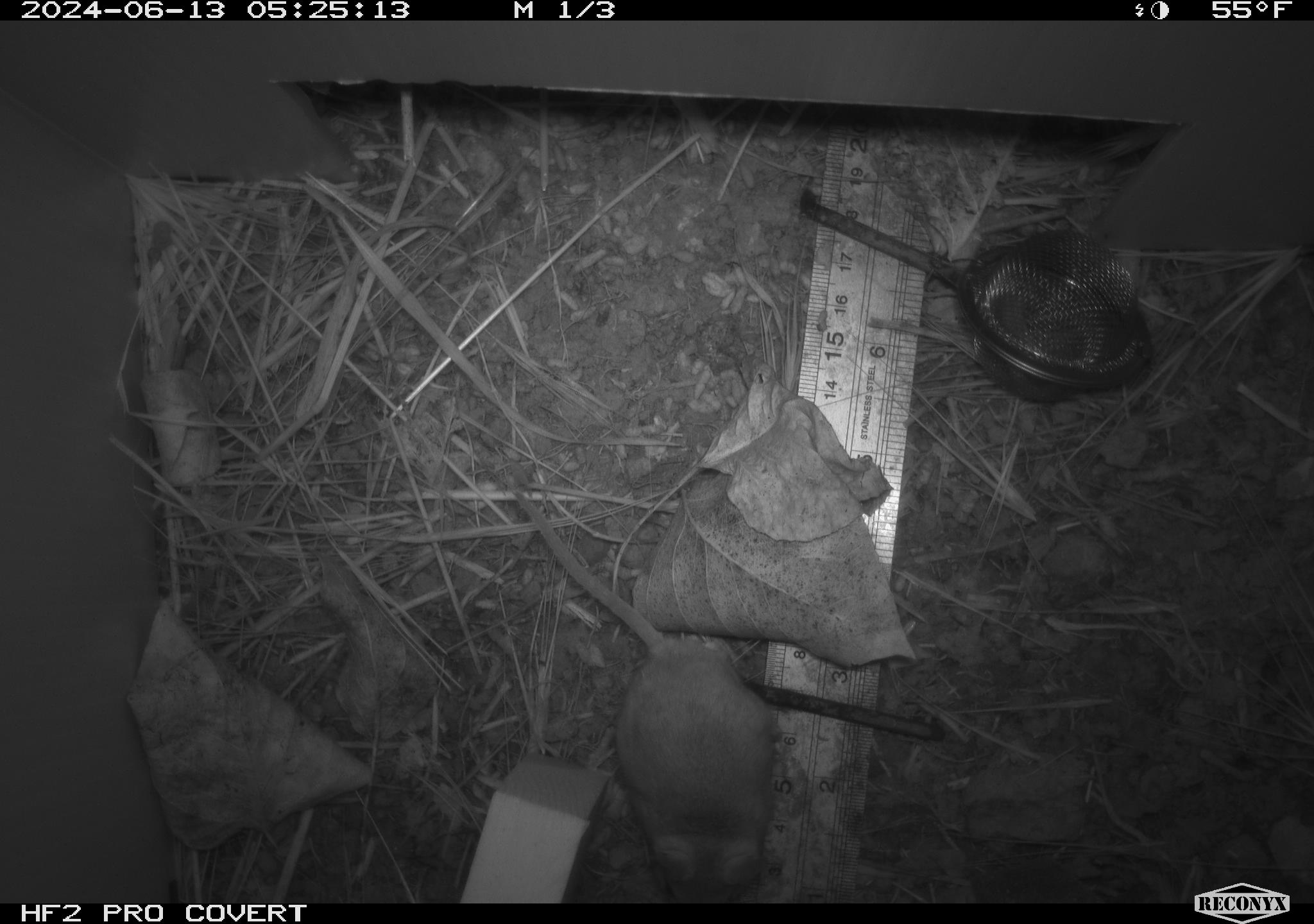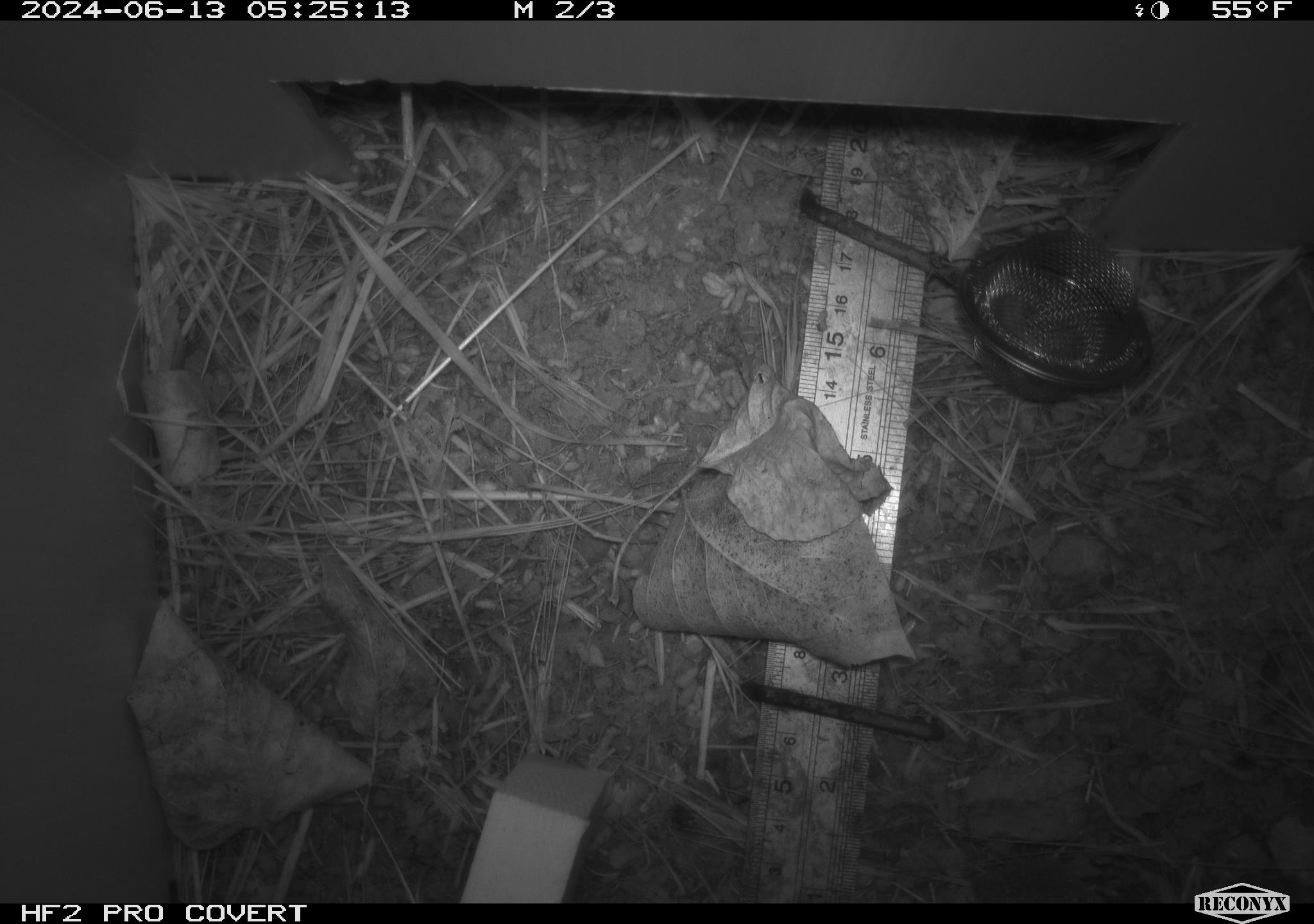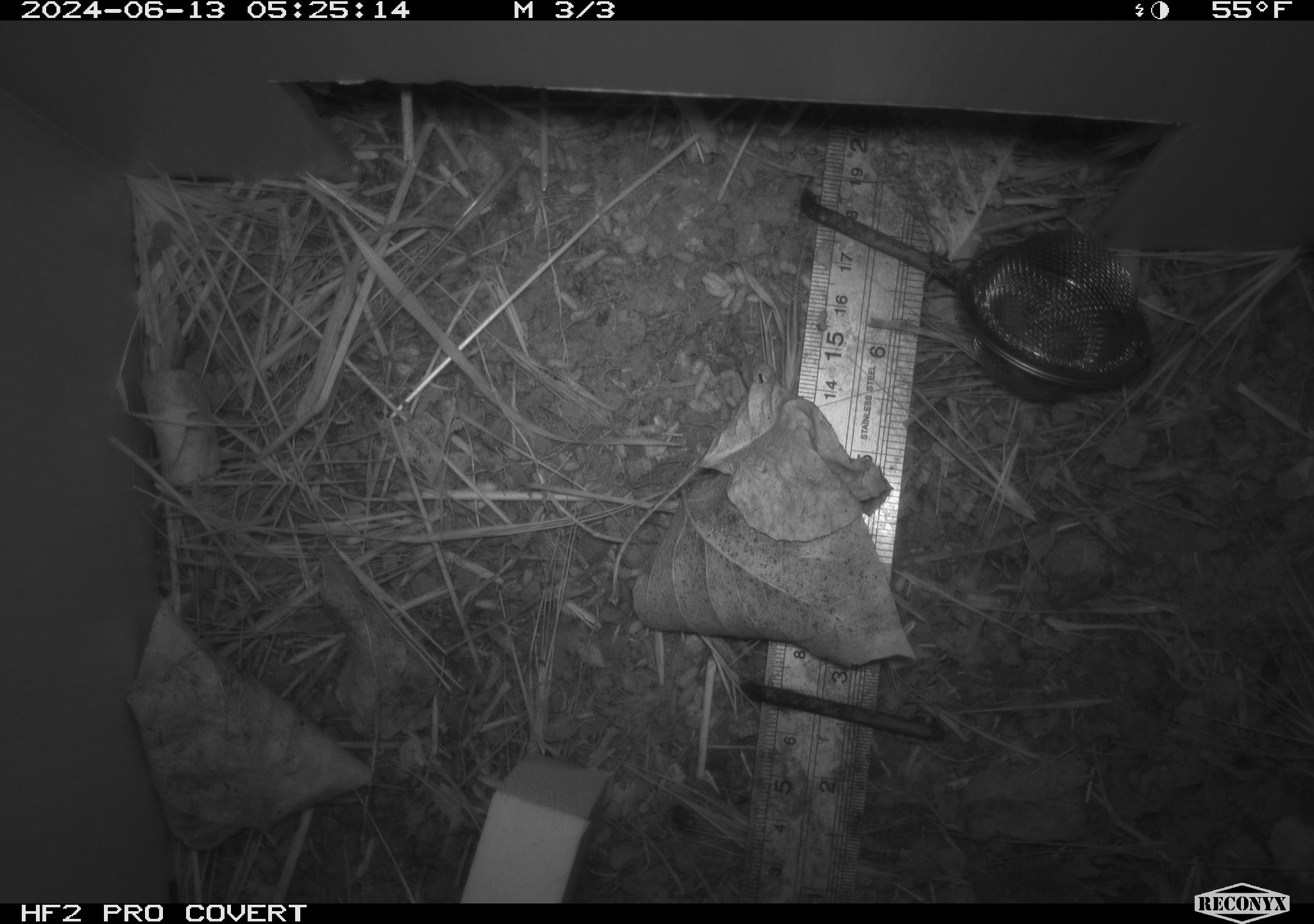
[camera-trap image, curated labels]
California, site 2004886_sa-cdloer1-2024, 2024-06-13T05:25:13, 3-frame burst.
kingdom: Animalia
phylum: Chordata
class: Mammalia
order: Rodentia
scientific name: Rodentia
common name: mouse species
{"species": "mouse species (Rodentia)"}